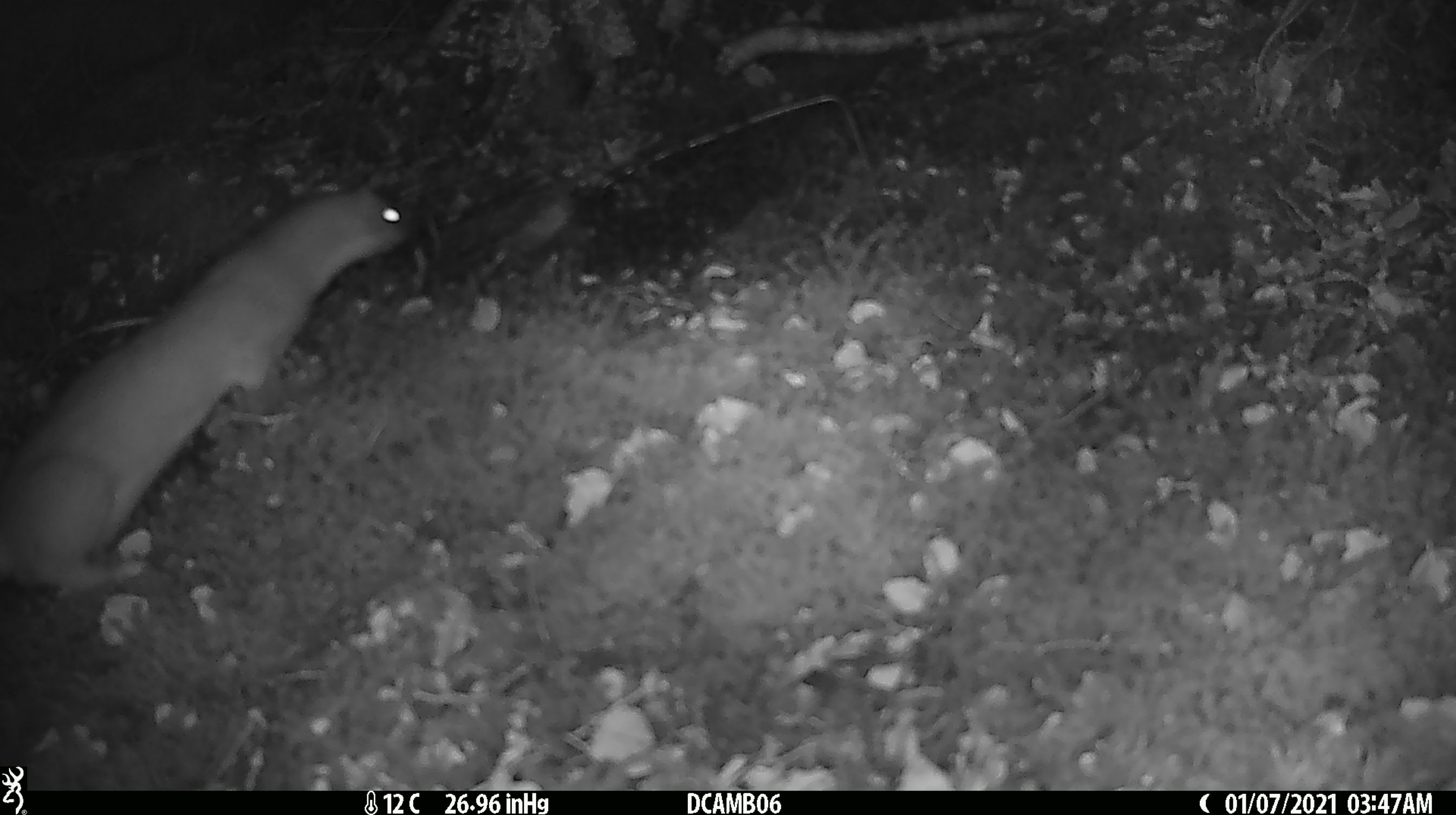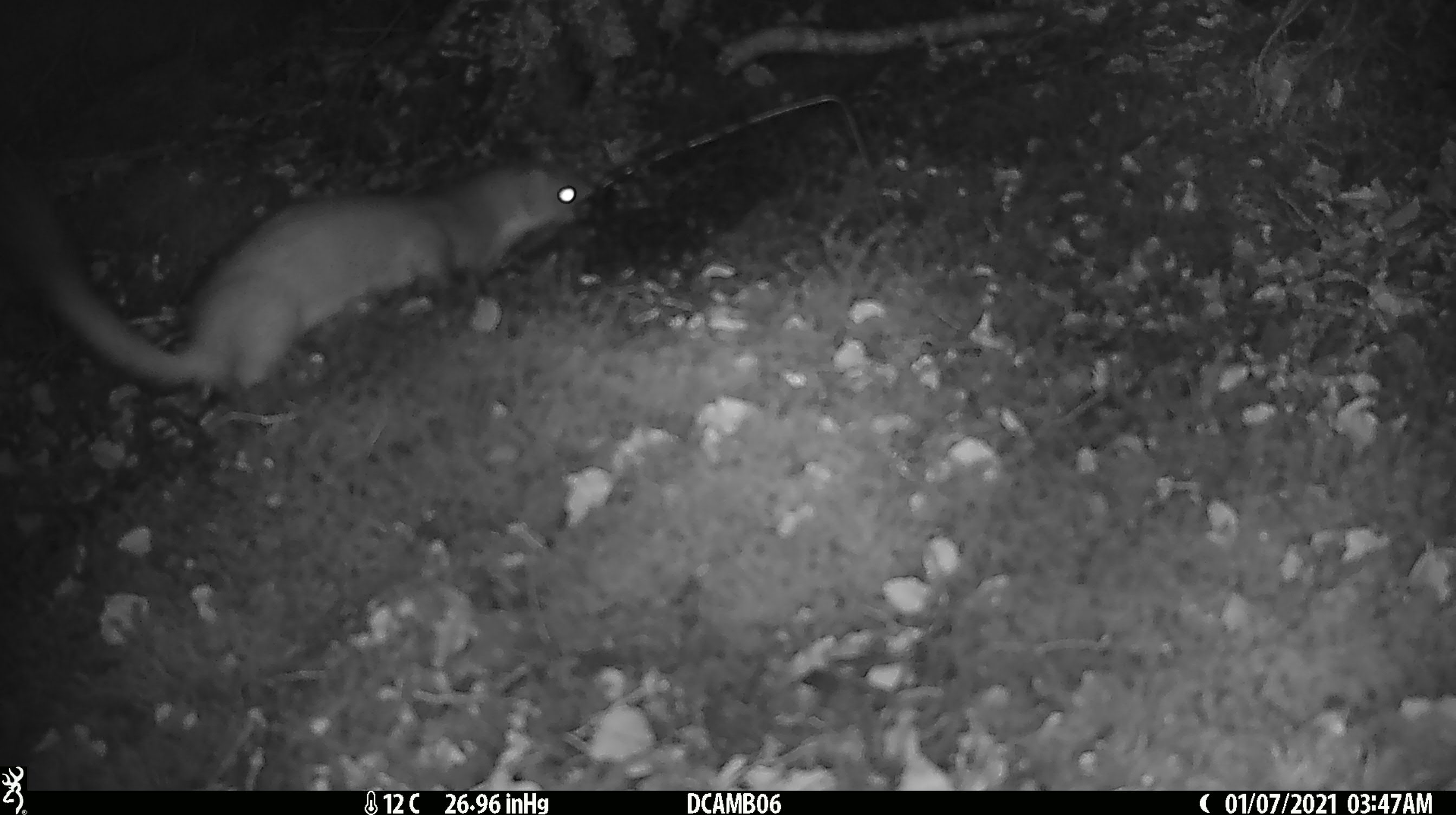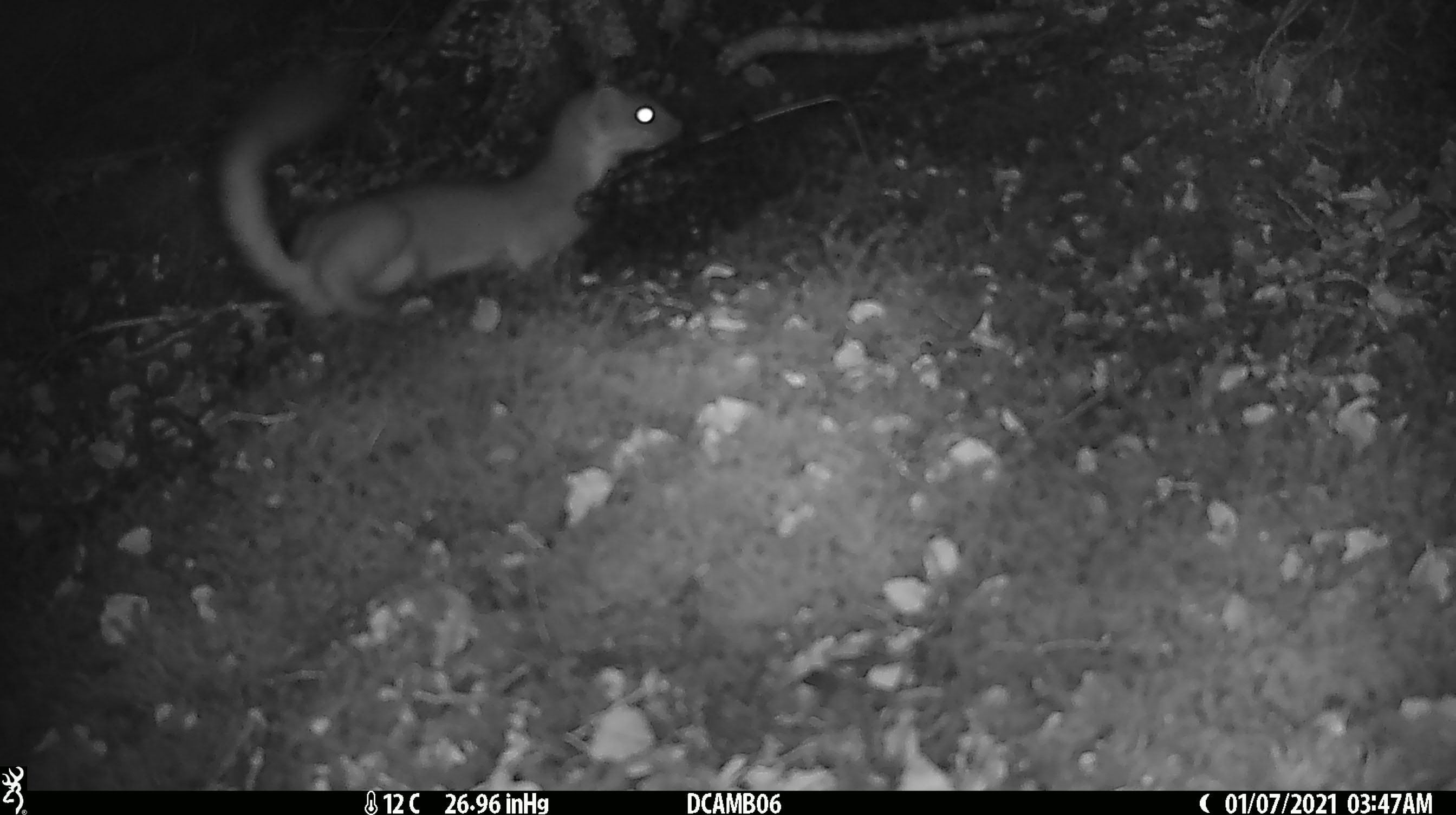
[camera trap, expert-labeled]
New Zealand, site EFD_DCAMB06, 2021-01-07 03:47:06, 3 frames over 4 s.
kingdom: Animalia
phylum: Chordata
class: Mammalia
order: Carnivora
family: Mustelidae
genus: Mustela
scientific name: Mustela erminea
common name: stoat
Stoat (Mustela erminea).